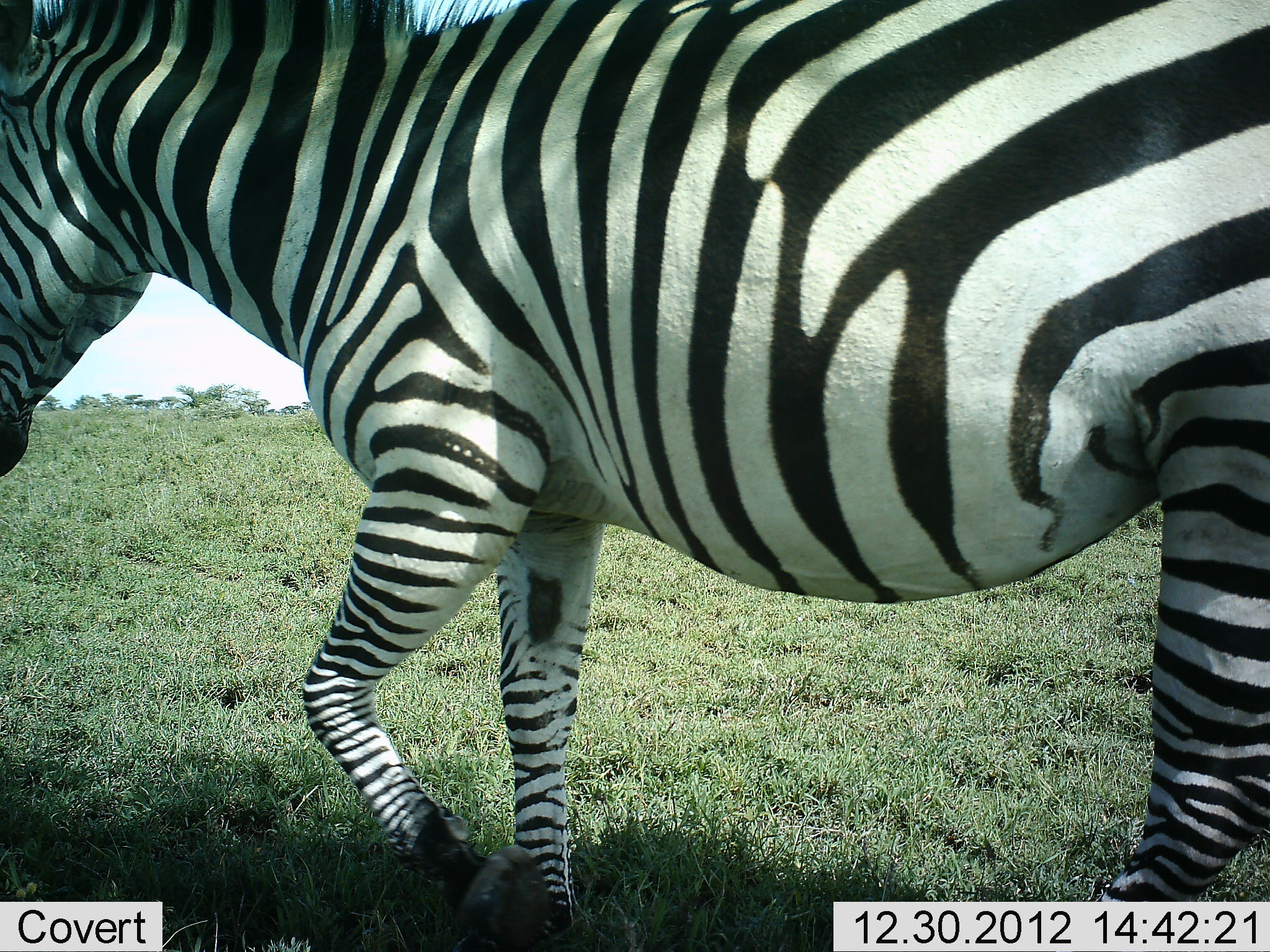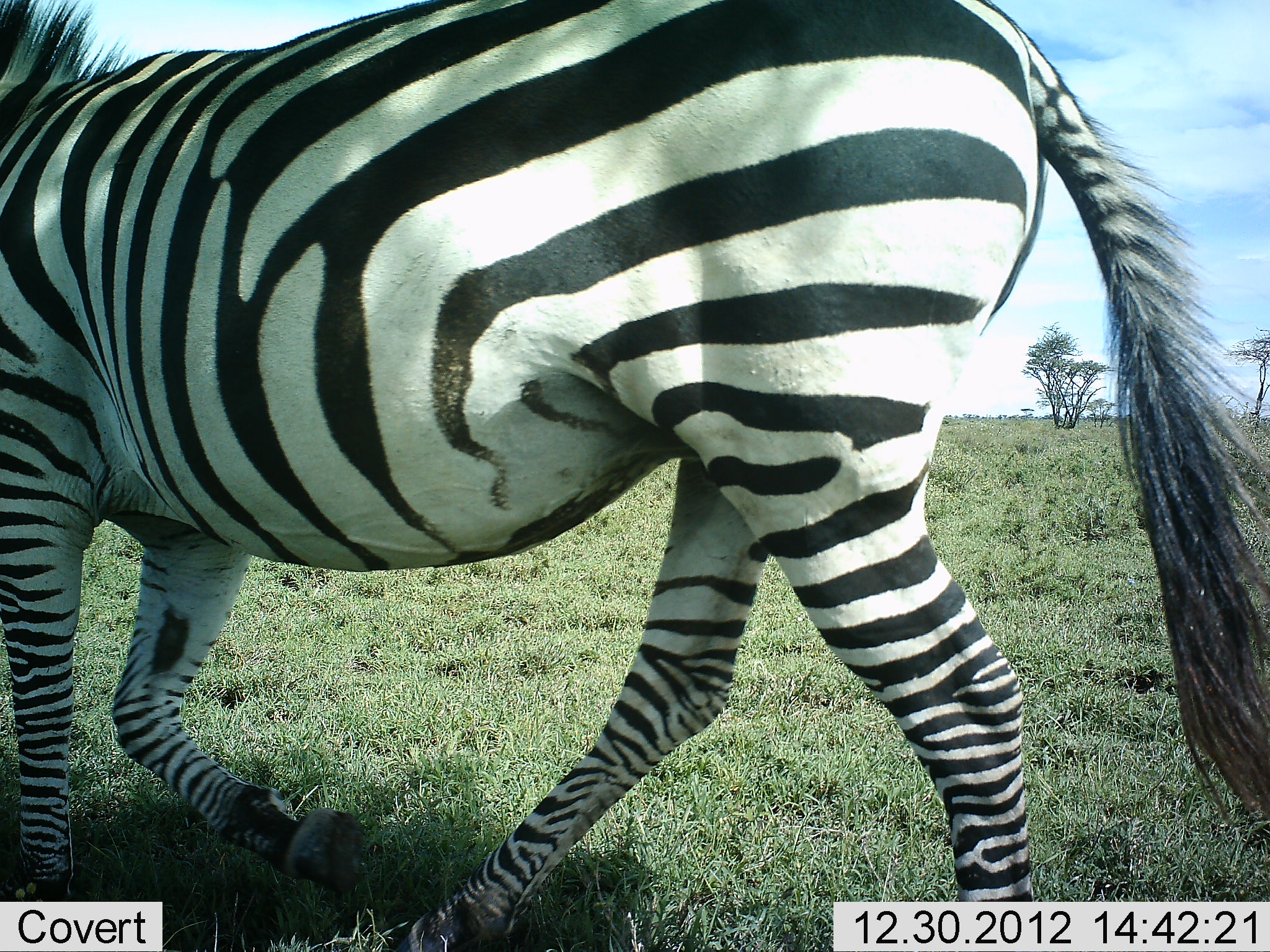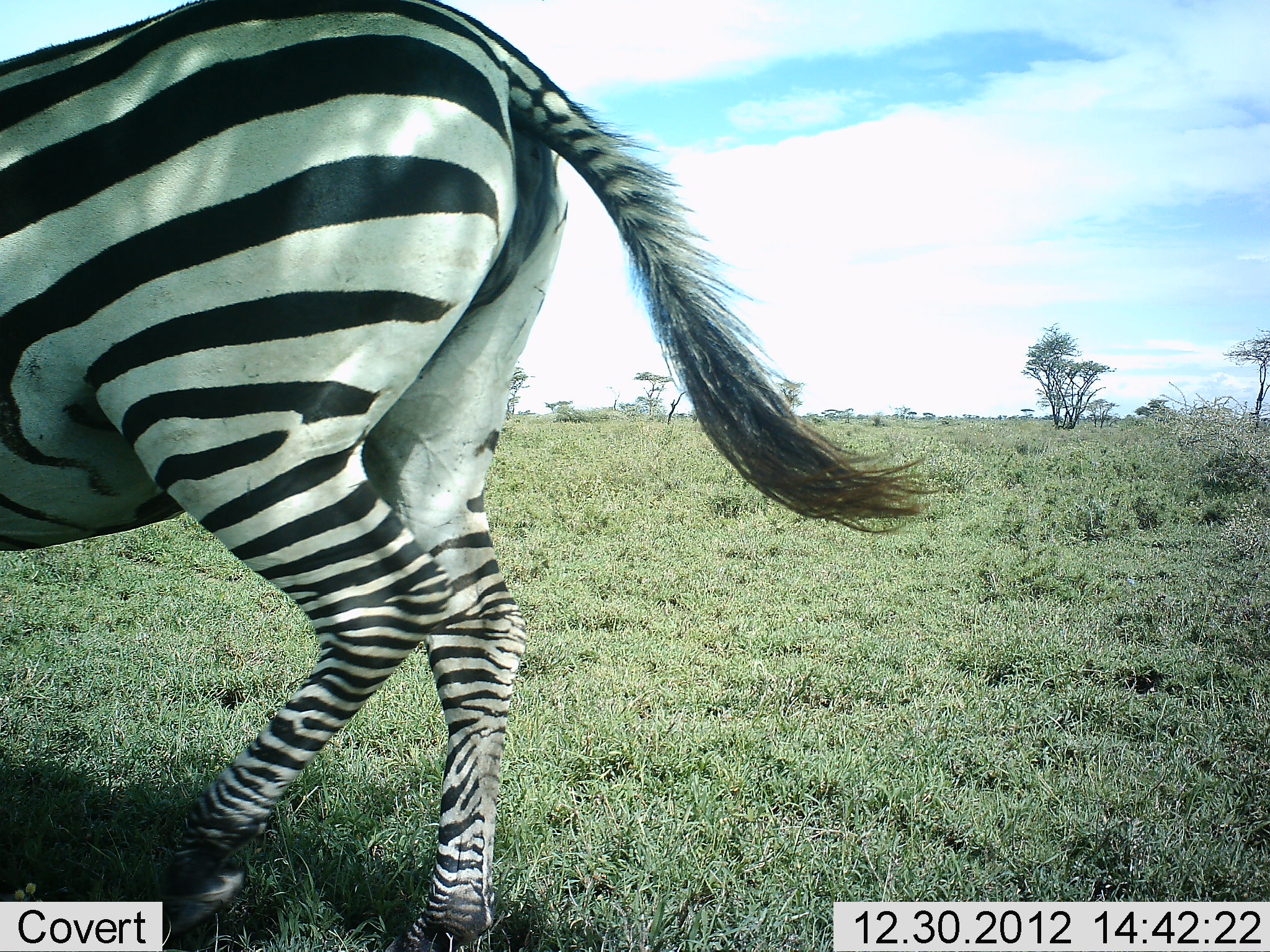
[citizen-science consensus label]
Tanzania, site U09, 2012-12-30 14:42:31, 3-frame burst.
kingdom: Animalia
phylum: Chordata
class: Mammalia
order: Perissodactyla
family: Equidae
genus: Equus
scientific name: Equus quagga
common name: plains zebra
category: zebra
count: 1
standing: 0%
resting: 0%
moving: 100%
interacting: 0%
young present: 0%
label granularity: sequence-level